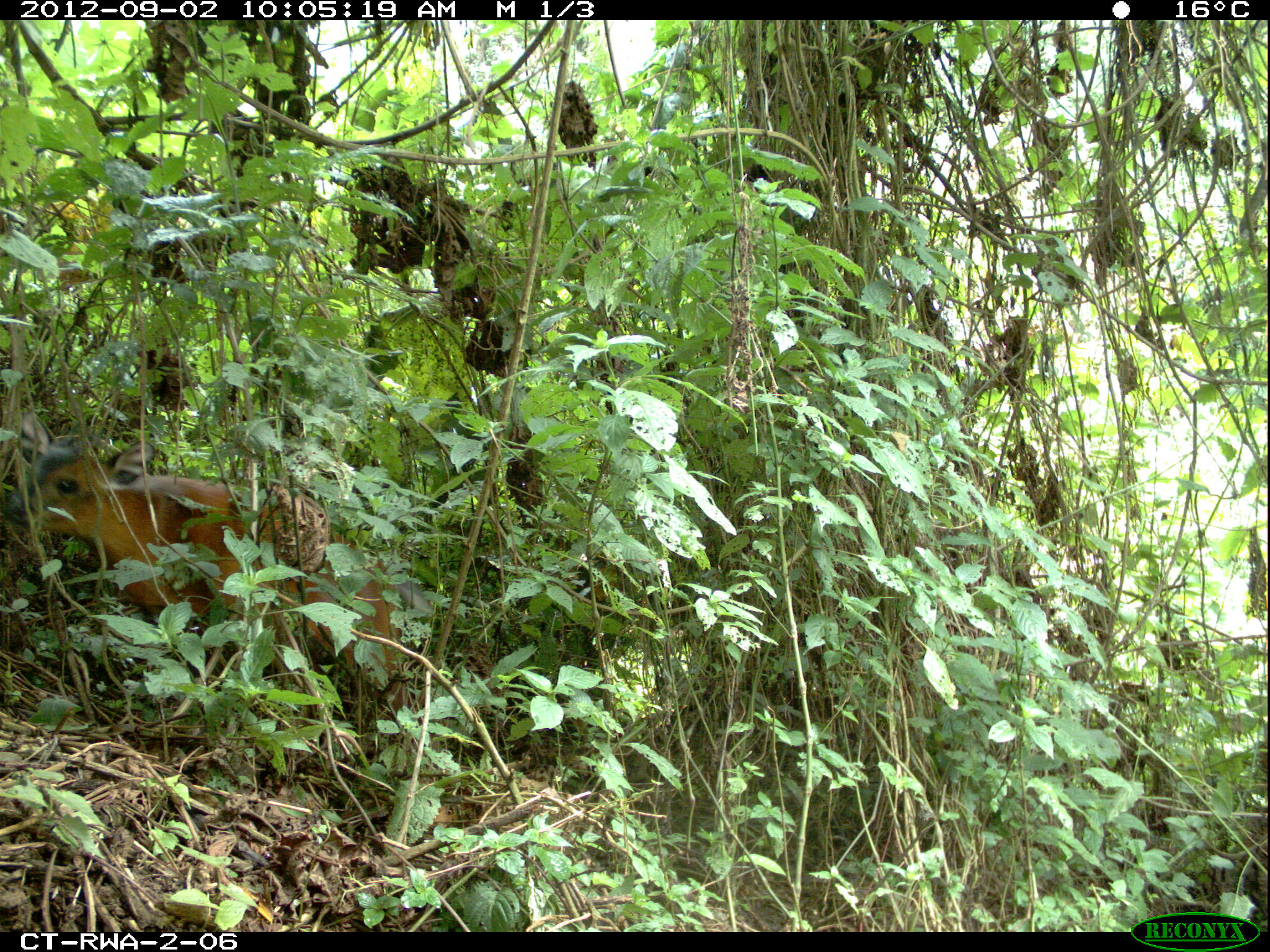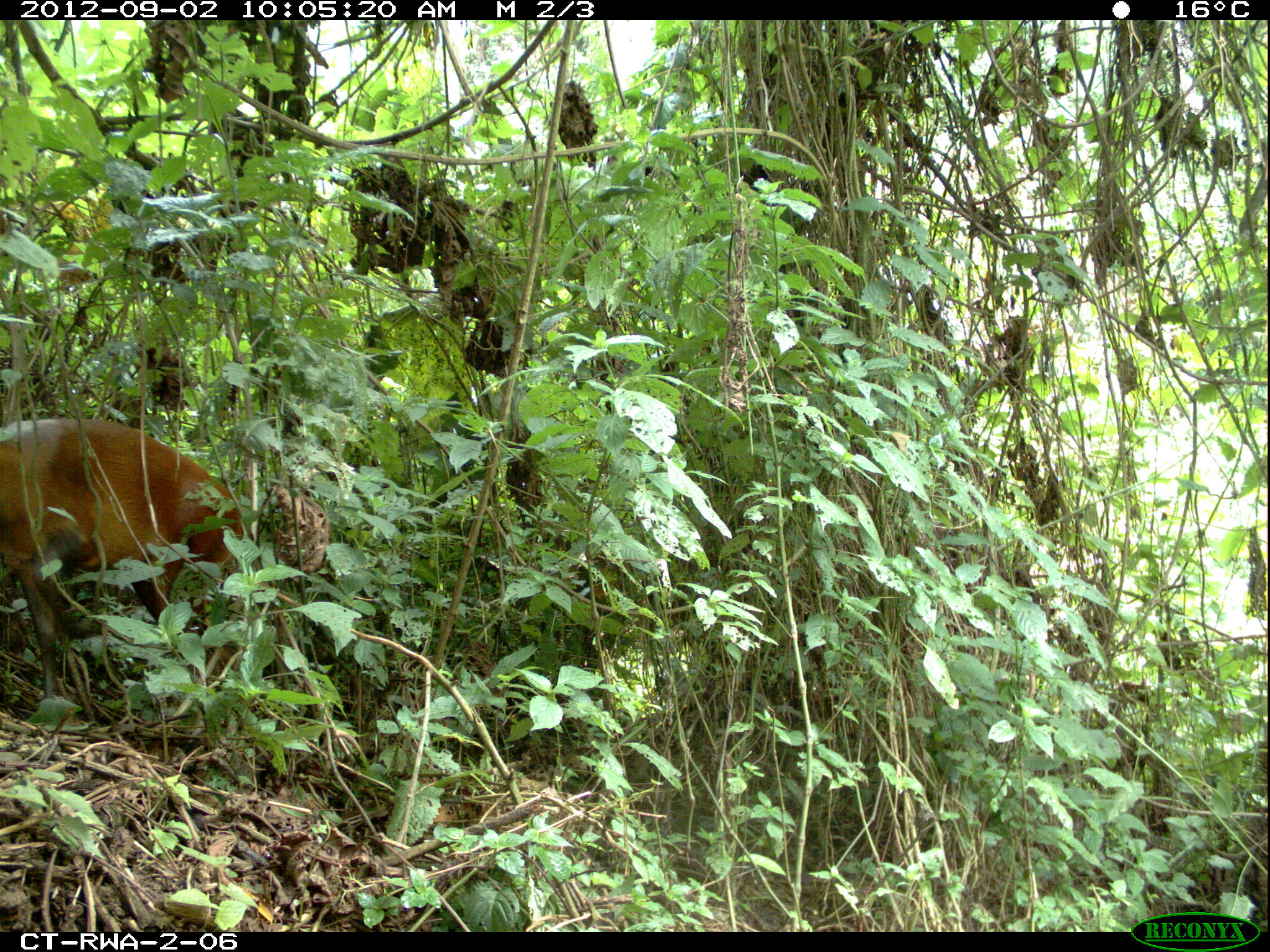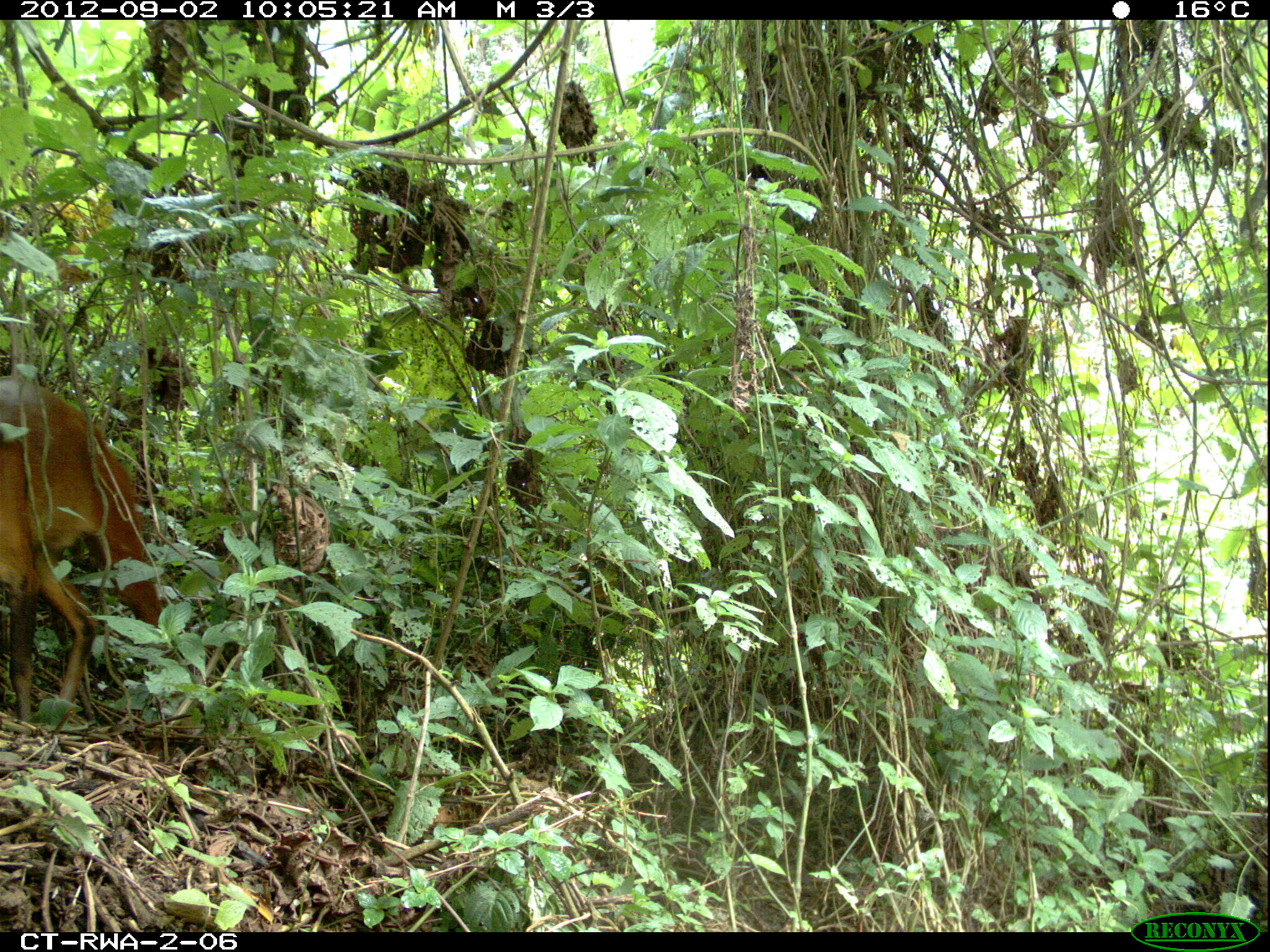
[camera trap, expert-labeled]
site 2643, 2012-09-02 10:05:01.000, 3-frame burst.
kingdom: Animalia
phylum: Chordata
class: Mammalia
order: Artiodactyla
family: Bovidae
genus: Cephalophus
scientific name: Cephalophus nigrifrons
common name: black-fronted duiker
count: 1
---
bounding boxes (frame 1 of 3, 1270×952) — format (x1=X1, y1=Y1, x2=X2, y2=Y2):
cephalophus nigrifrons: (x1=0, y1=412, x2=441, y2=757)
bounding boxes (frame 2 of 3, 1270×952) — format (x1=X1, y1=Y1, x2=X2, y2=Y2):
cephalophus nigrifrons: (x1=0, y1=418, x2=244, y2=698)